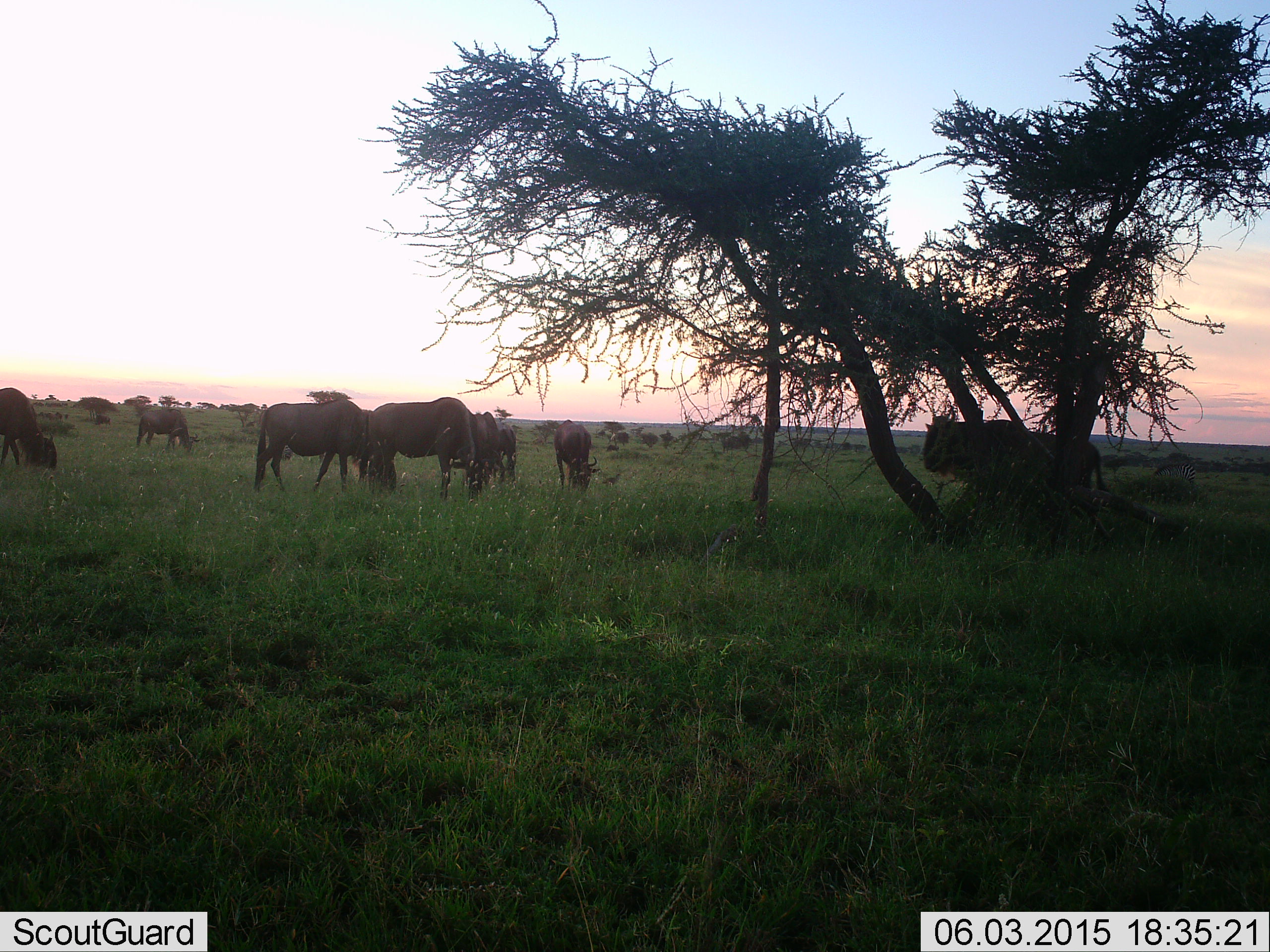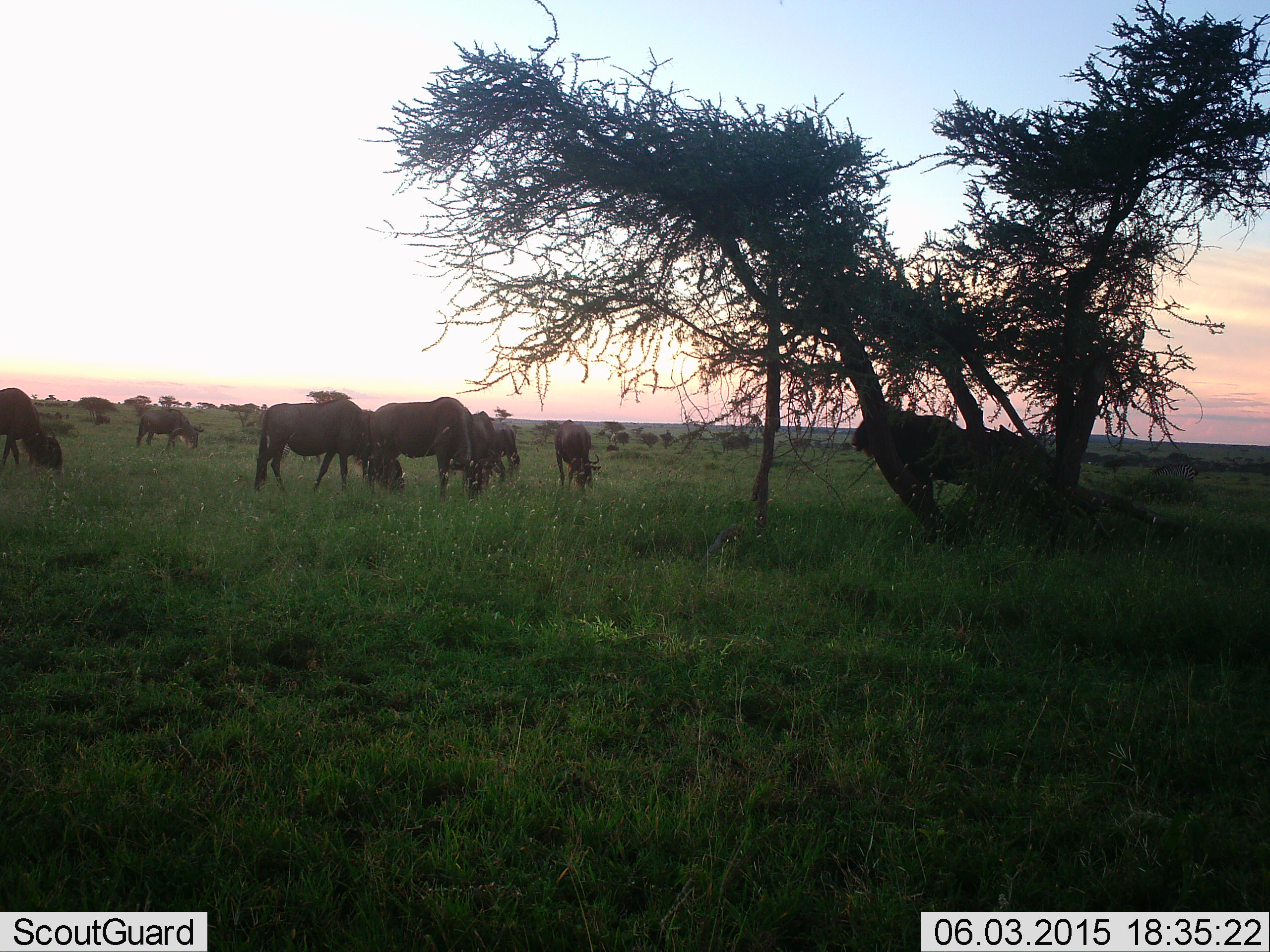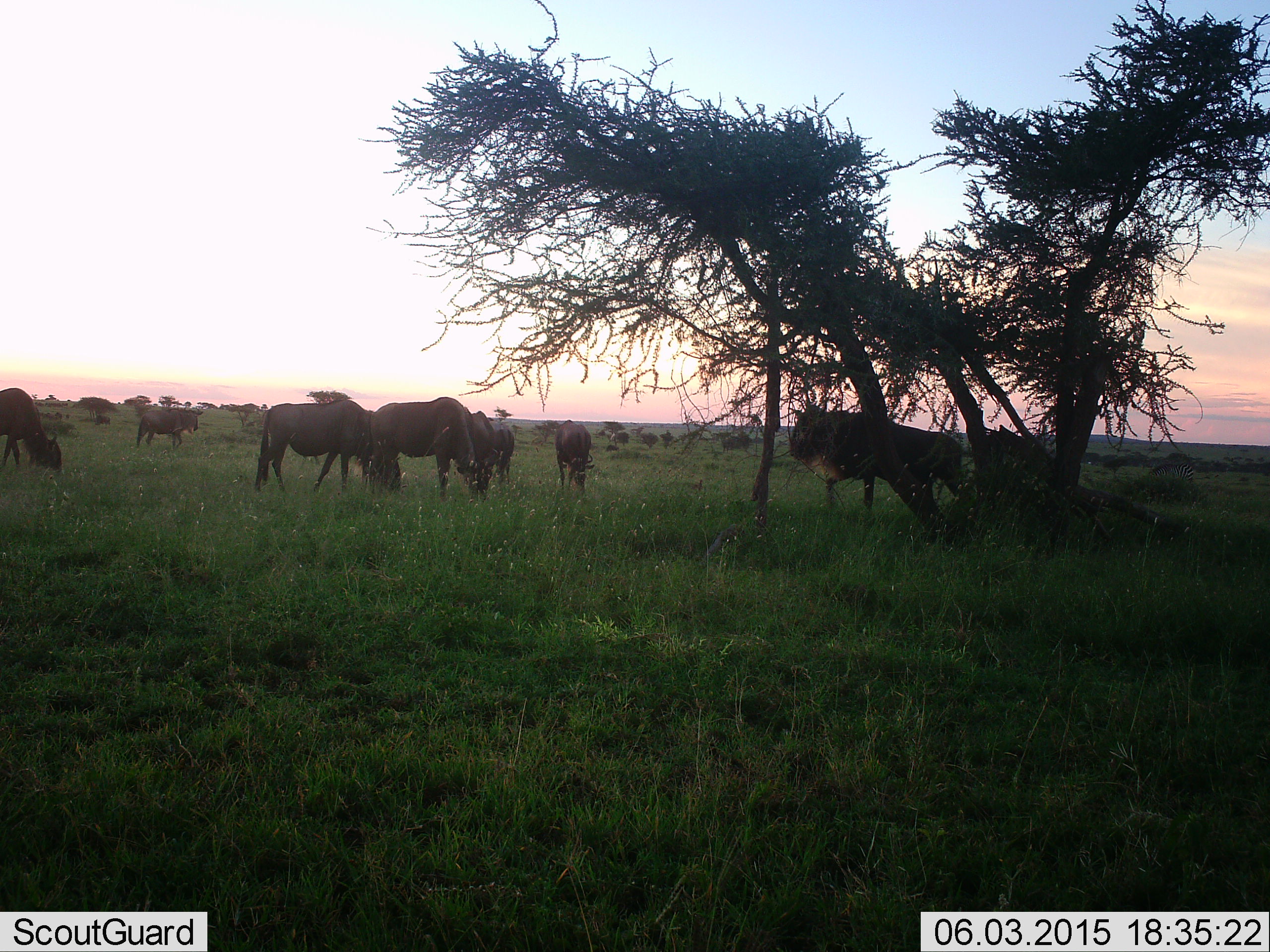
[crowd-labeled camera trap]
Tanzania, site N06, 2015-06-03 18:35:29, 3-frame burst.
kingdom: Animalia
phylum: Chordata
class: Mammalia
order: Artiodactyla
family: Bovidae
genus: Connochaetes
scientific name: Connochaetes taurinus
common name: blue wildebeest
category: wildebeest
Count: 11-50.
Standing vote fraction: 20%.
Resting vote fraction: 0%.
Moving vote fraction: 10%.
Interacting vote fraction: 10%.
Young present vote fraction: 10%.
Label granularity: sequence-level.